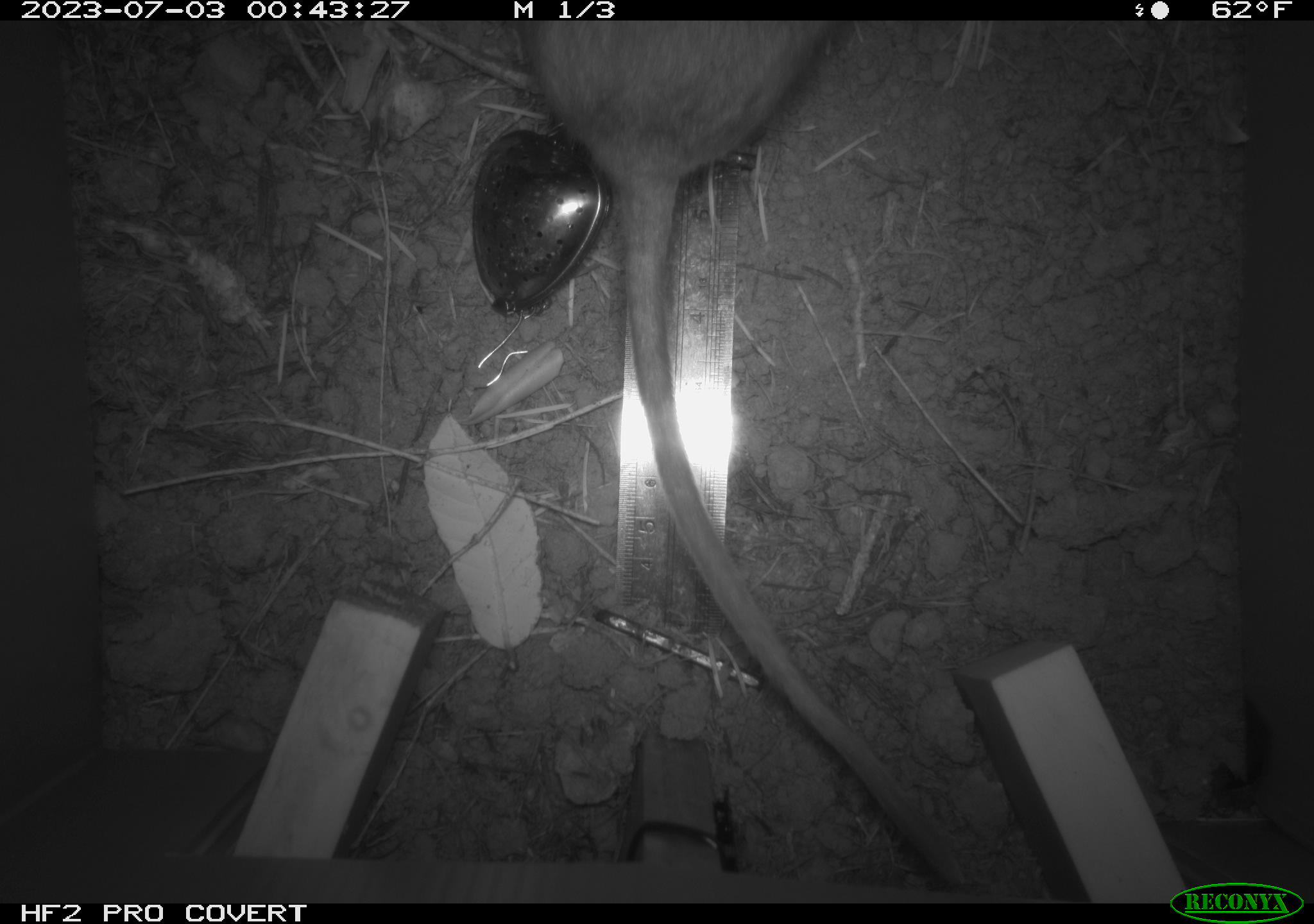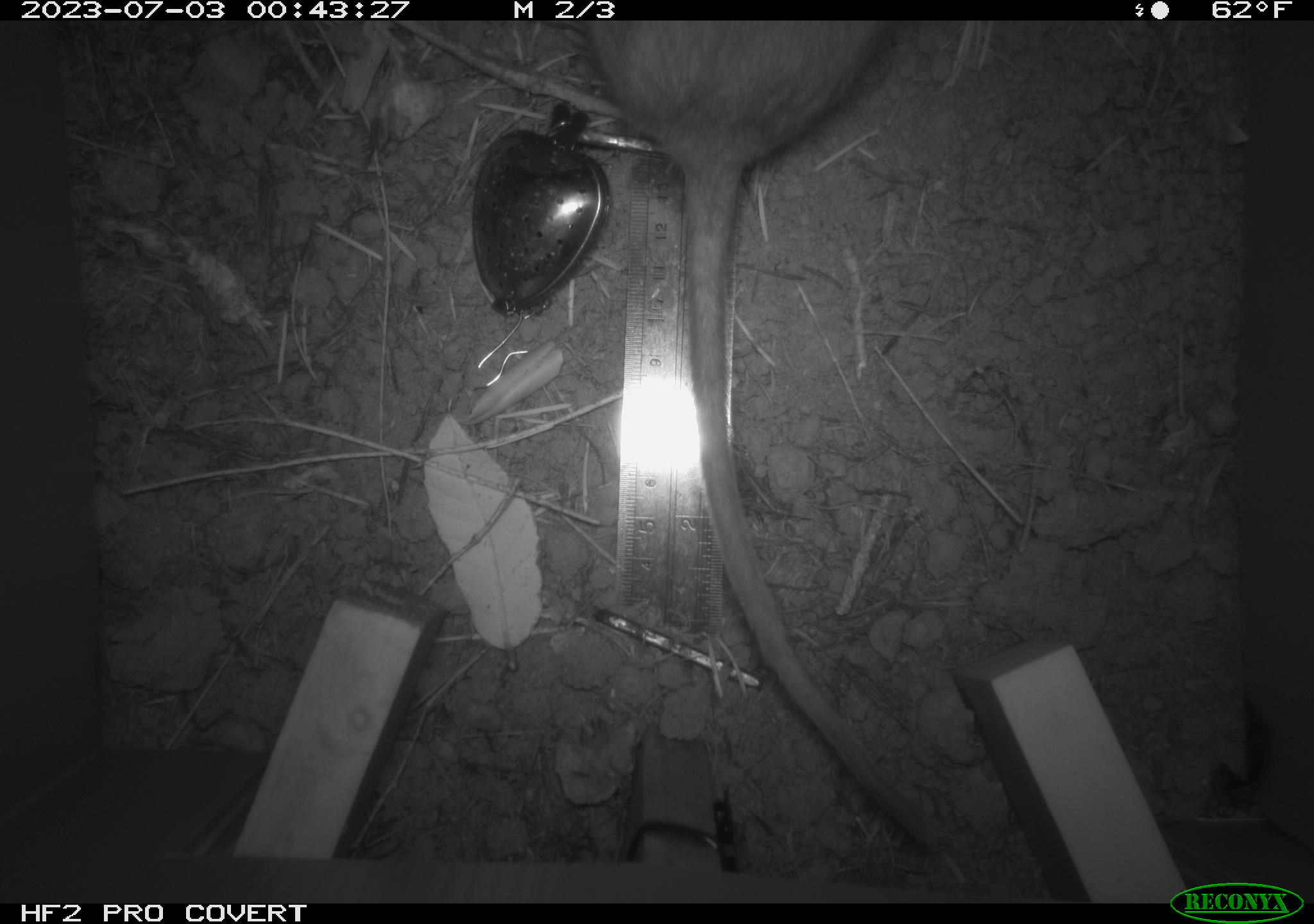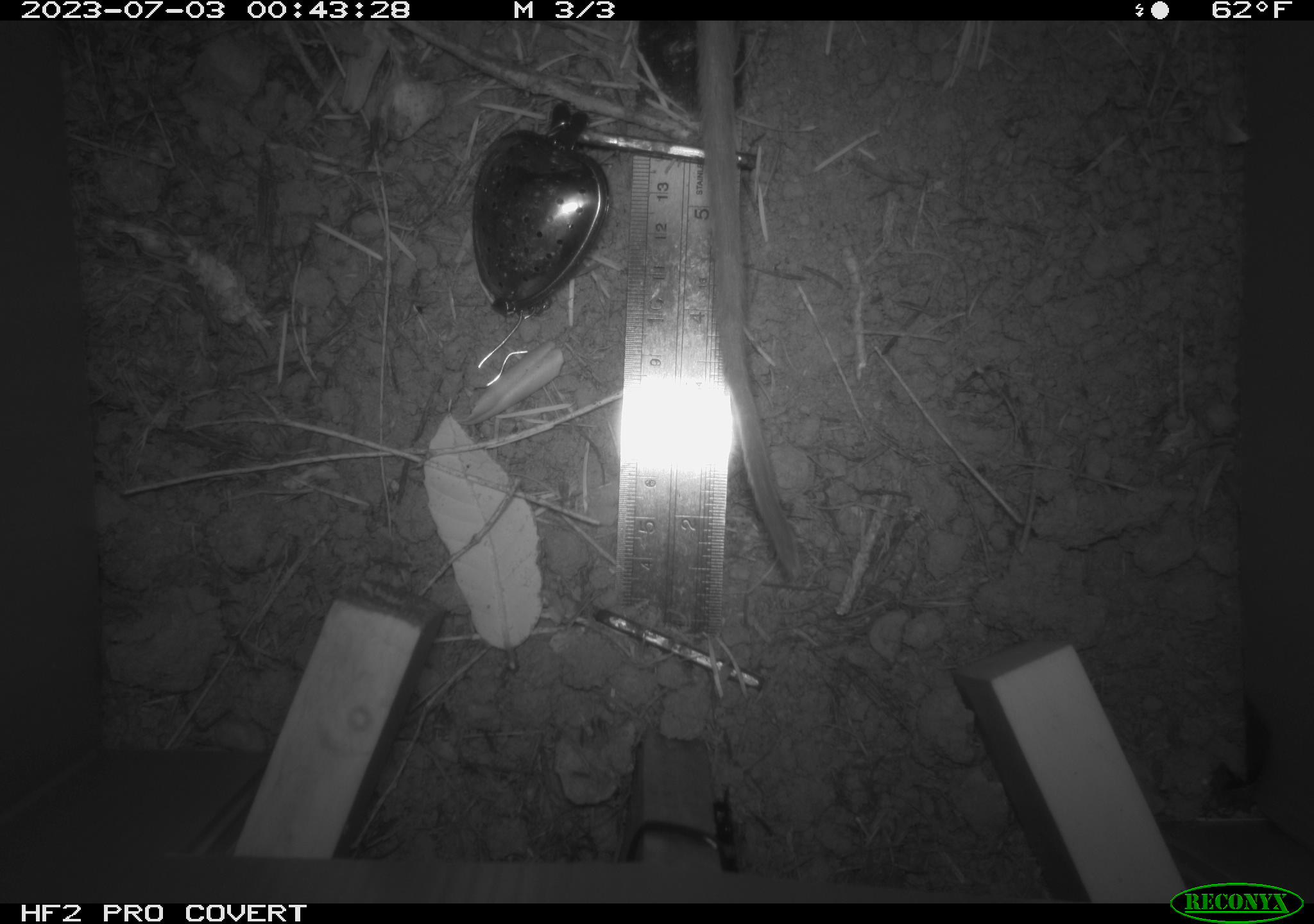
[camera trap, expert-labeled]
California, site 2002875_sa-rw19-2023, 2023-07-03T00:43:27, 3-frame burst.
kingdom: Animalia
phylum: Chordata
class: Mammalia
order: Rodentia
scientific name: Rodentia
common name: mouse species